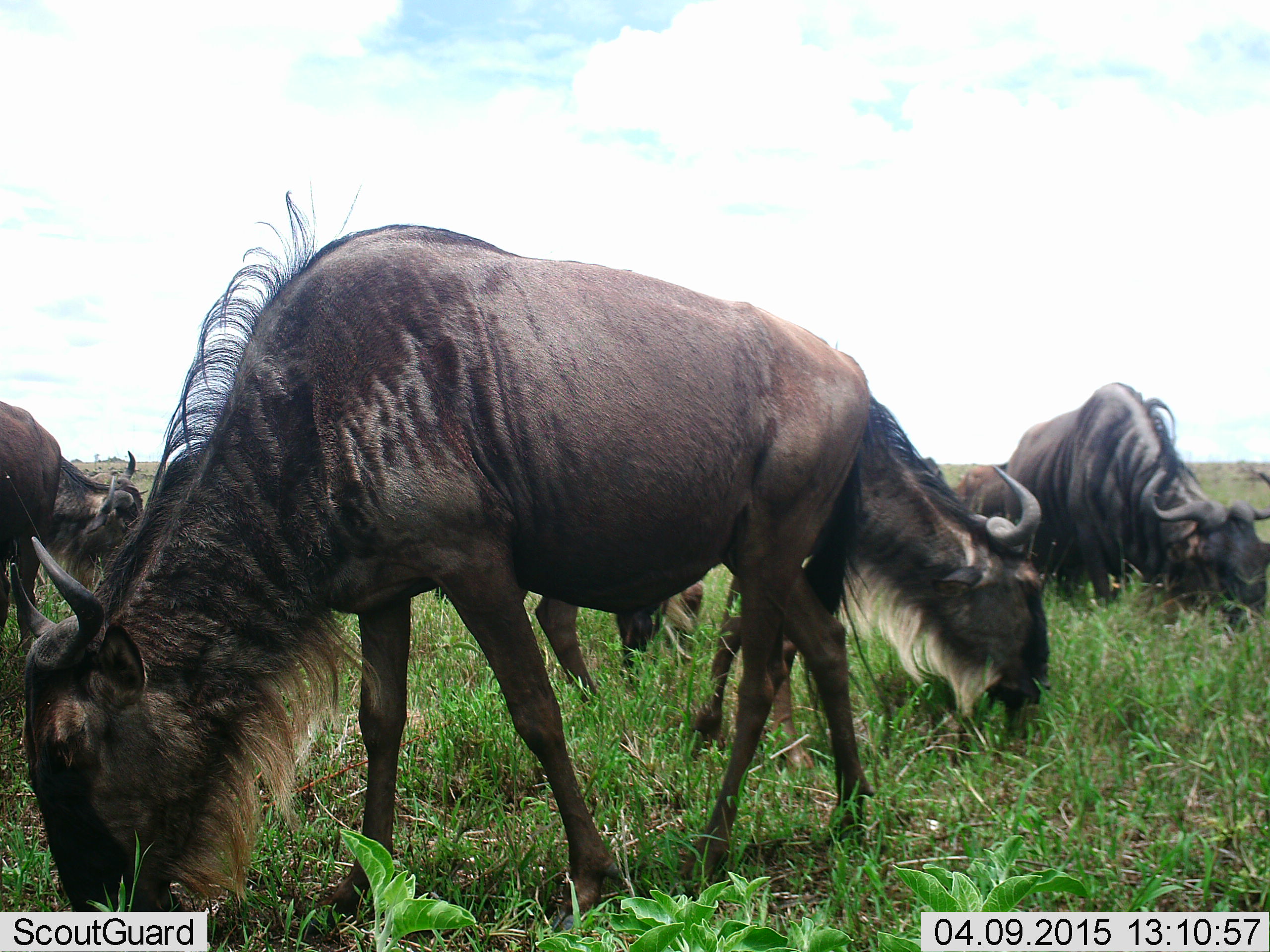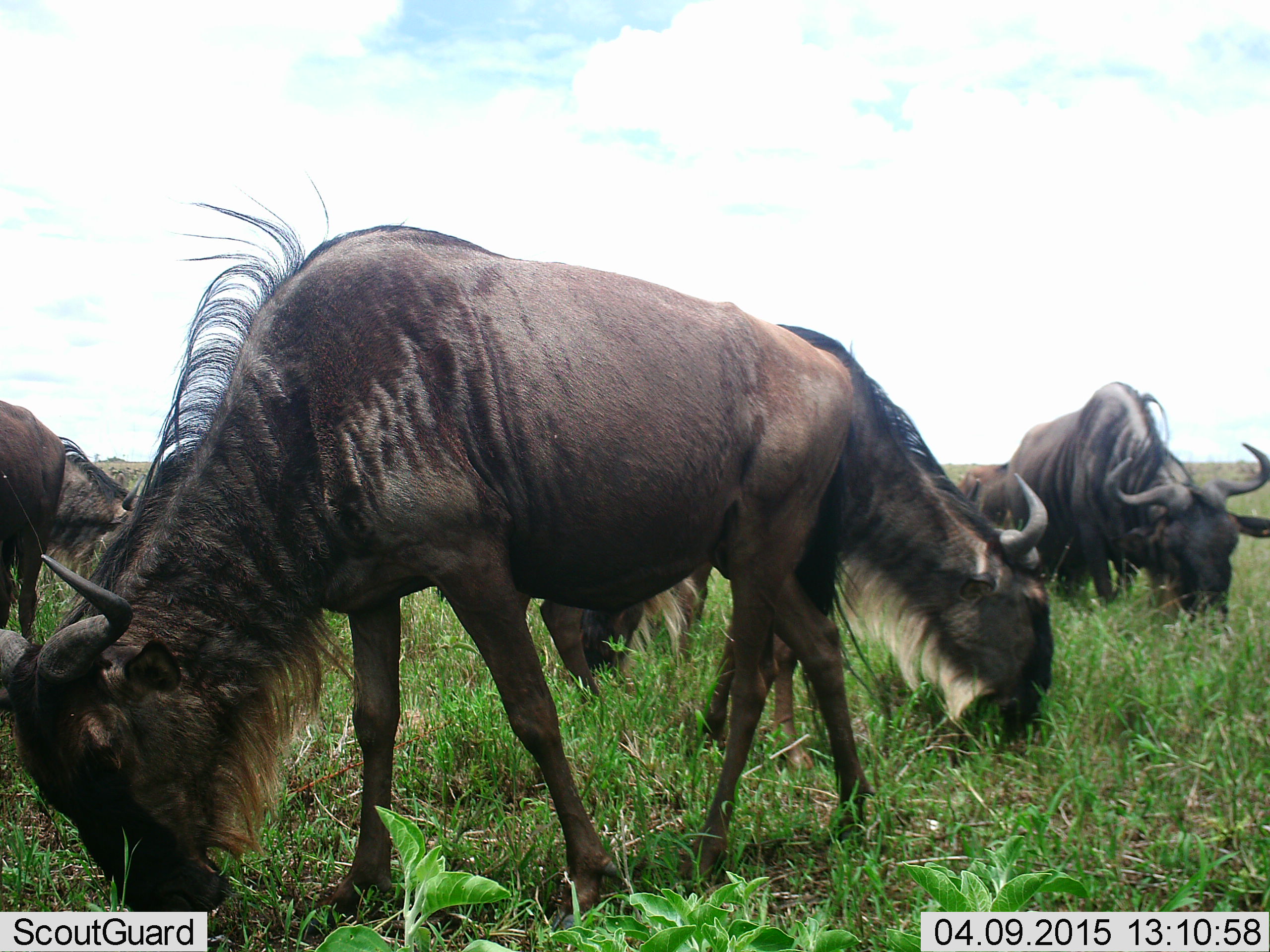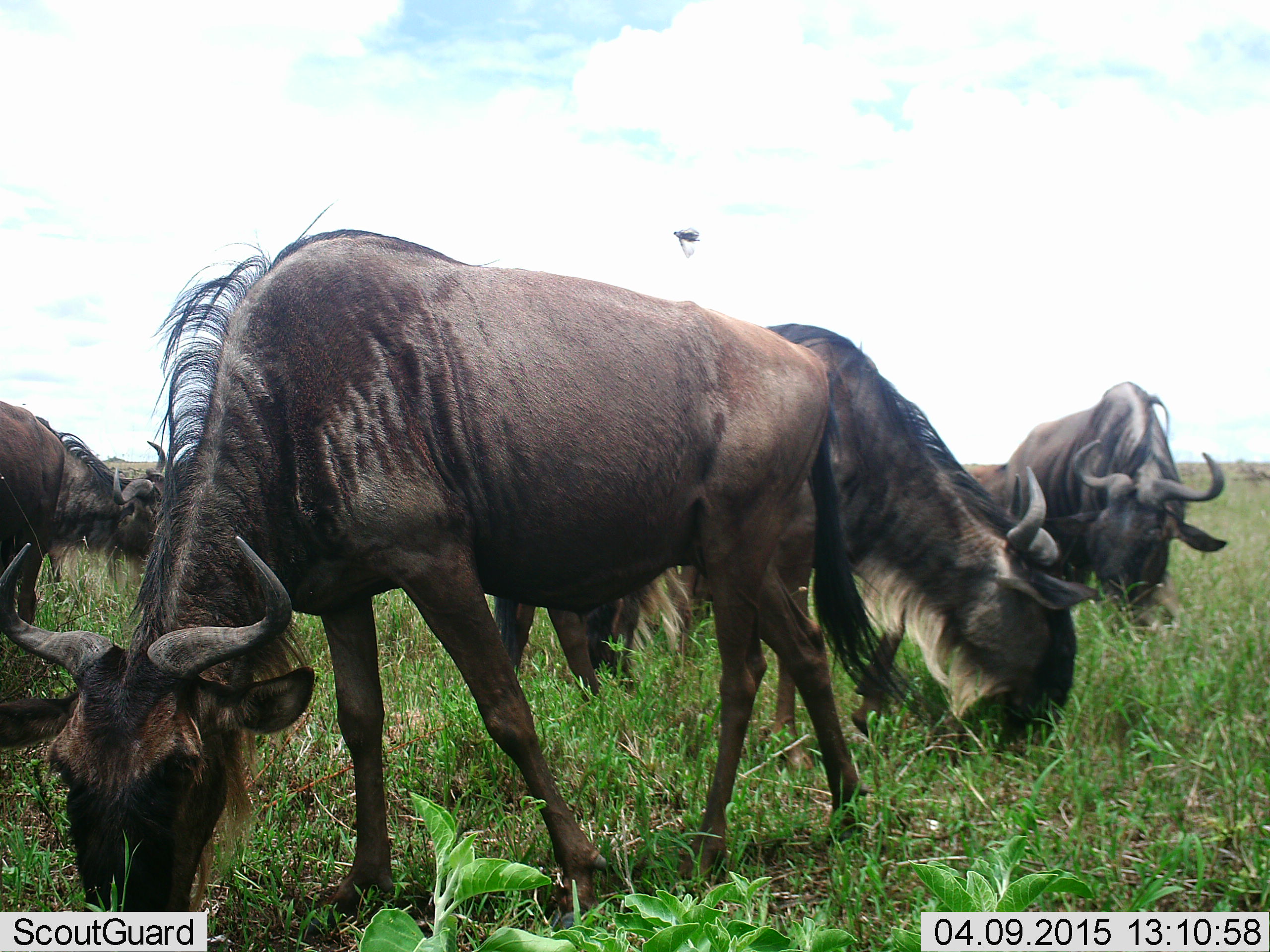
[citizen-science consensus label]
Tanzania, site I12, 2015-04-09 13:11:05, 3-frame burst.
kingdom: Animalia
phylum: Chordata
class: Mammalia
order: Artiodactyla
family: Bovidae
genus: Connochaetes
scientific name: Connochaetes taurinus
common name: blue wildebeest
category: wildebeest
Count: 5.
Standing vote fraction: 30%.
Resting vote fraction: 0%.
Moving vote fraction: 0%.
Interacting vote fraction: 0%.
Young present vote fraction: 0%.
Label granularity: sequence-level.